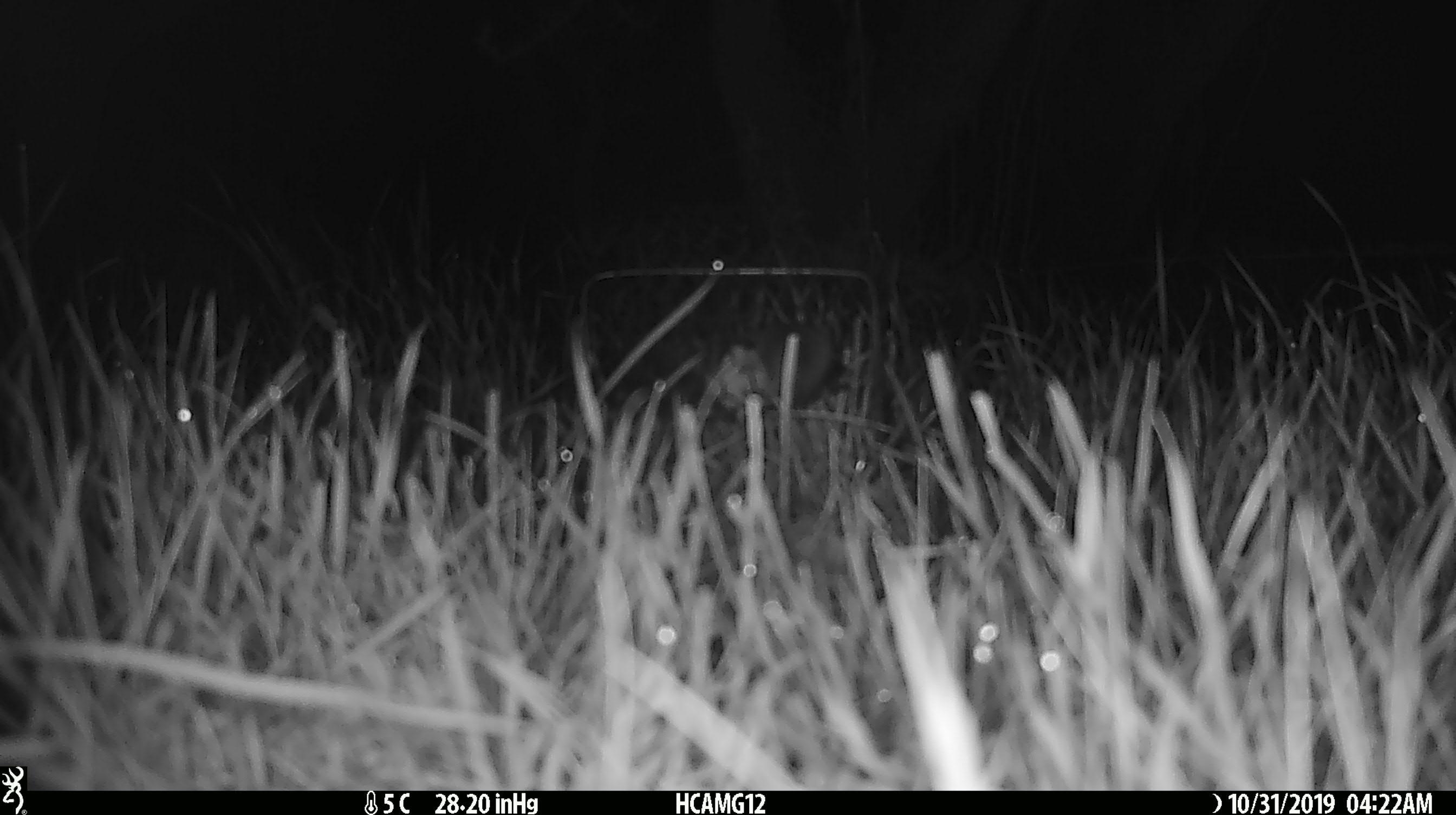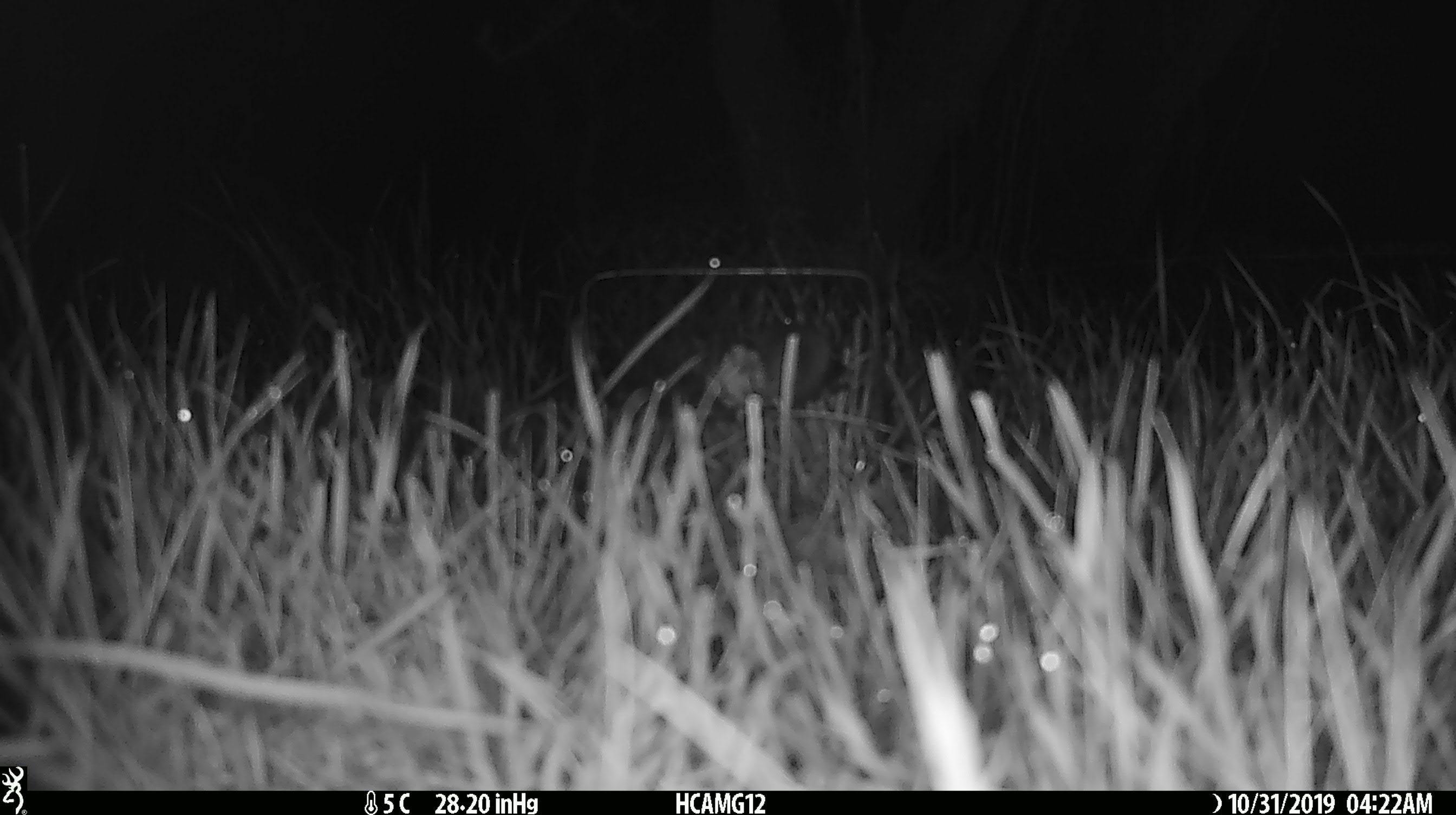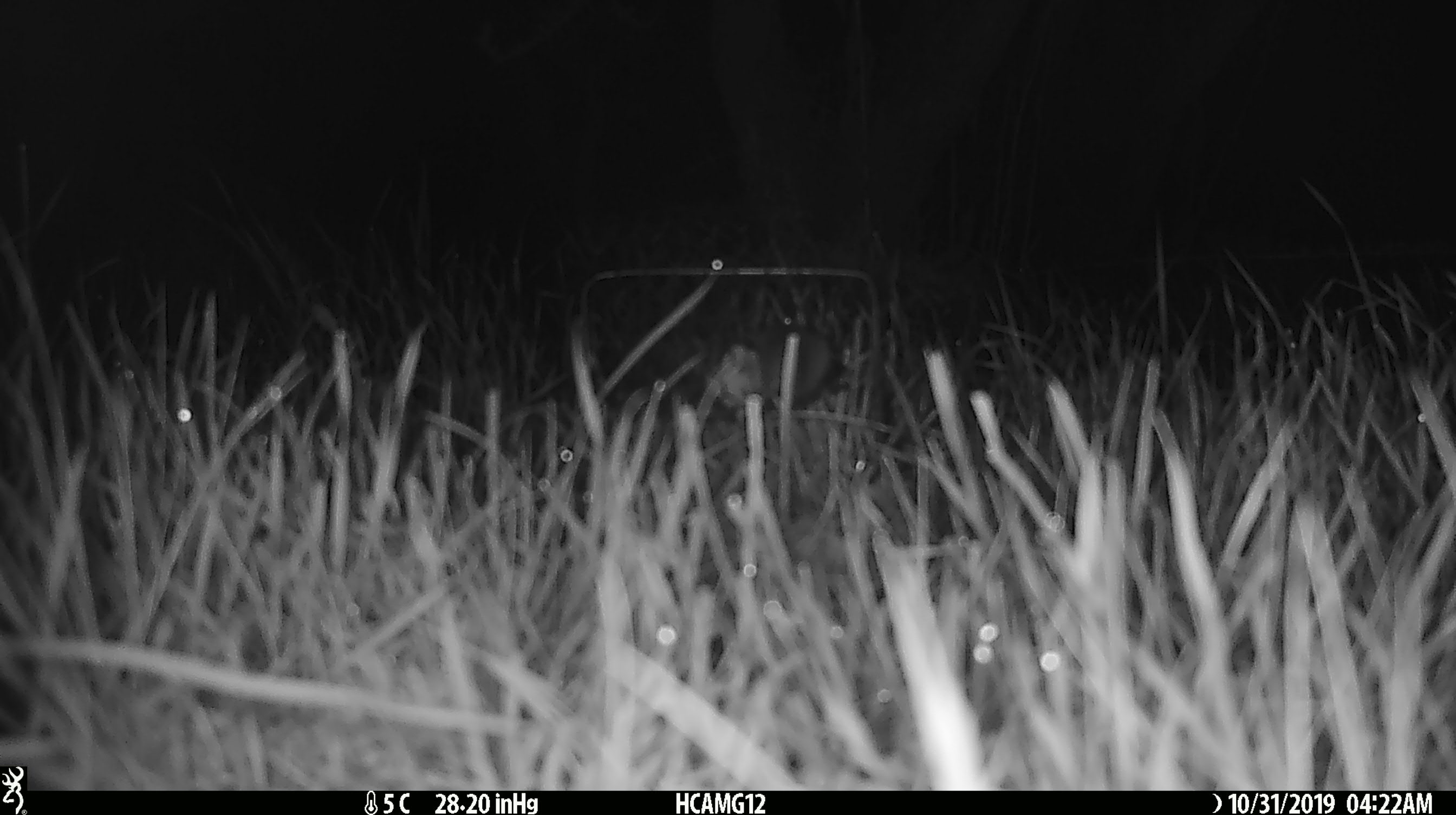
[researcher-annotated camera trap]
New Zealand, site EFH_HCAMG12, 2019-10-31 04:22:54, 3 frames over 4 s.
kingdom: Animalia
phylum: Chordata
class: Mammalia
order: Rodentia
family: Muridae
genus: Mus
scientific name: Mus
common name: mouse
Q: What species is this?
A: Mouse (Mus).